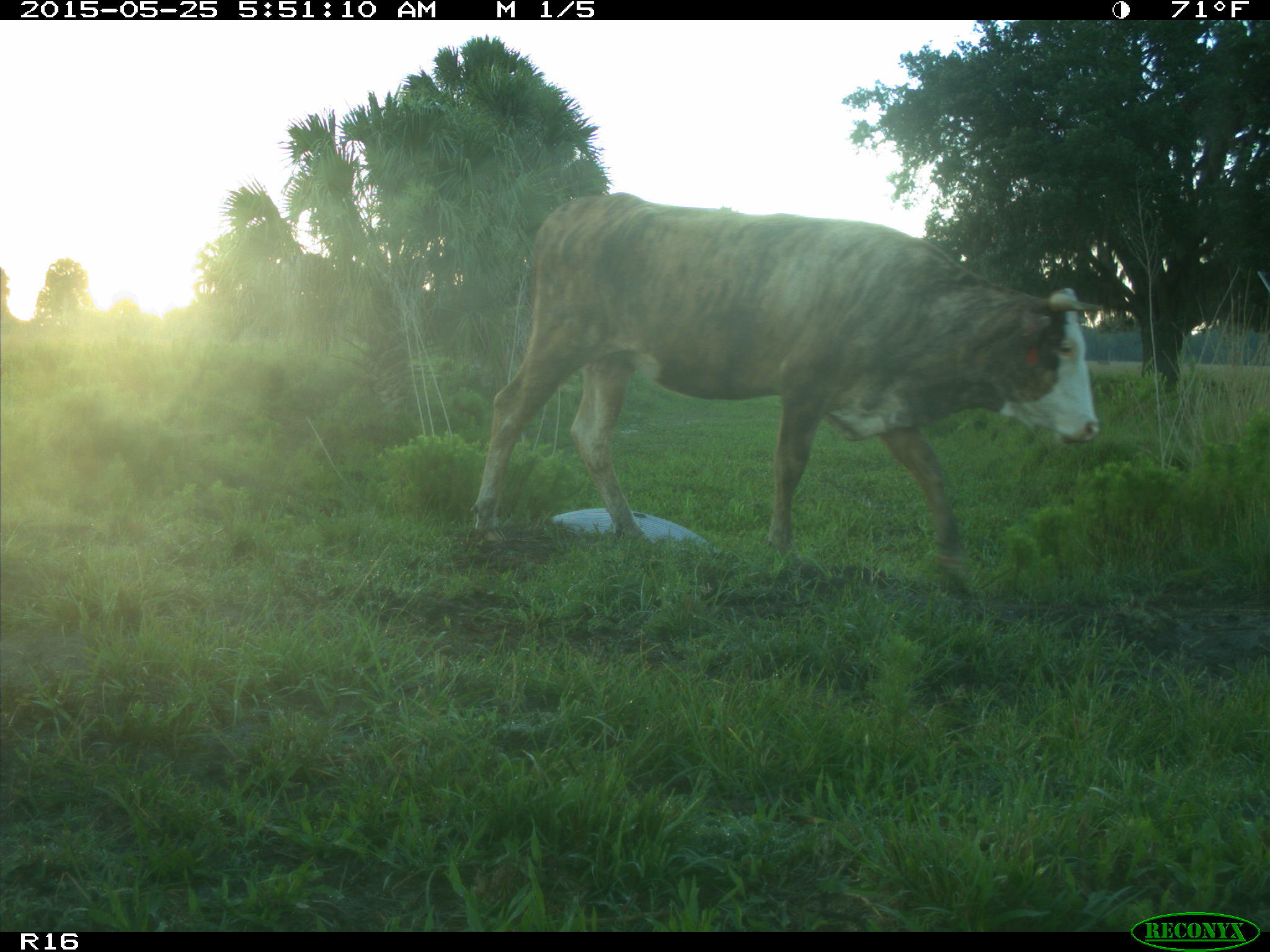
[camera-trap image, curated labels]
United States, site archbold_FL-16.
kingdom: Animalia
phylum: Chordata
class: Mammalia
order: Artiodactyla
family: Bovidae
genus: Bos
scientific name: Bos taurus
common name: domestic cow